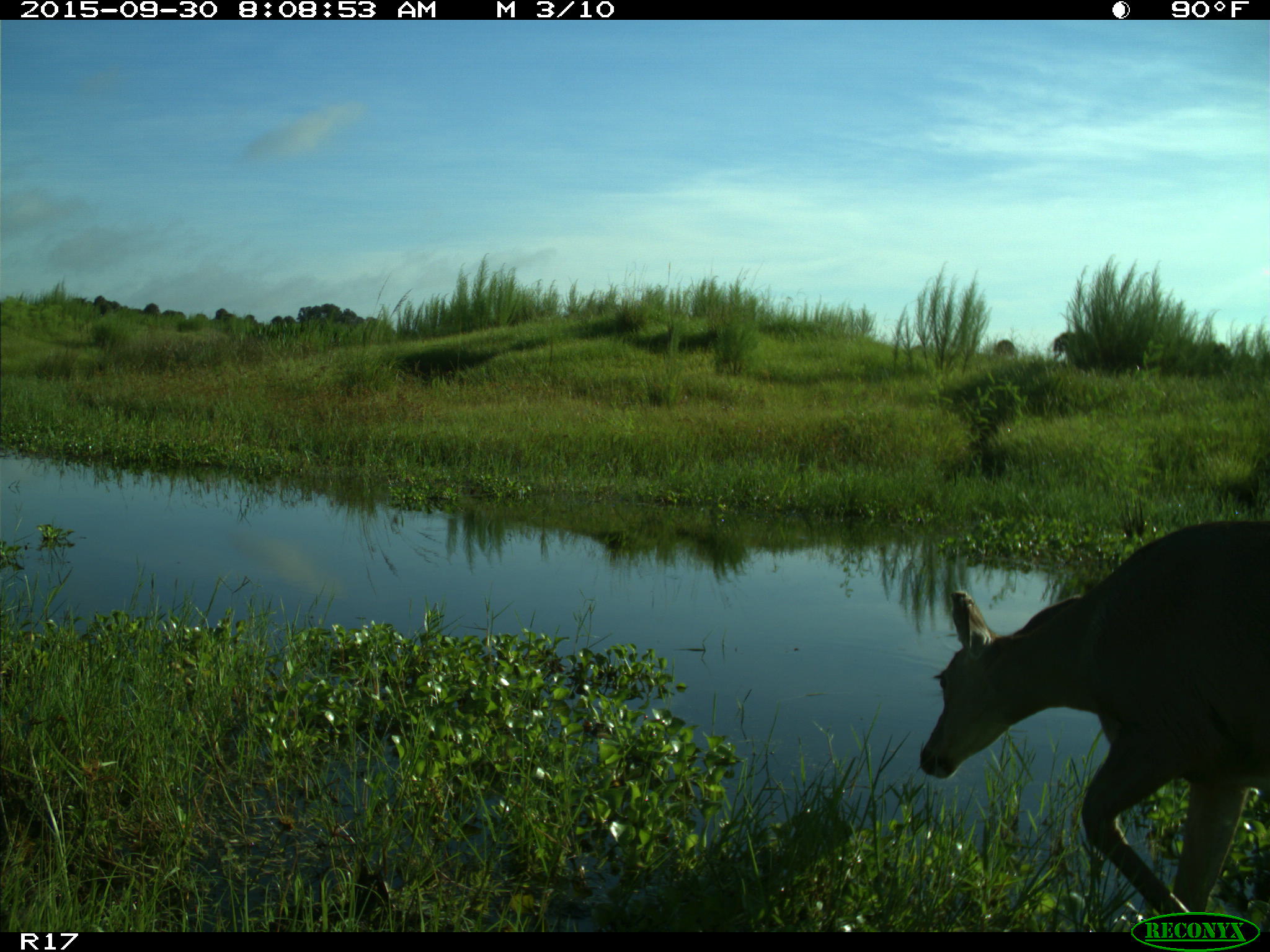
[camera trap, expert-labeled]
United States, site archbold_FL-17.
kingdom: Animalia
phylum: Chordata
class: Mammalia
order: Artiodactyla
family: Cervidae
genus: Odocoileus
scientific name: Odocoileus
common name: deer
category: unidentified deer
Unidentified deer (deer) (Odocoileus).